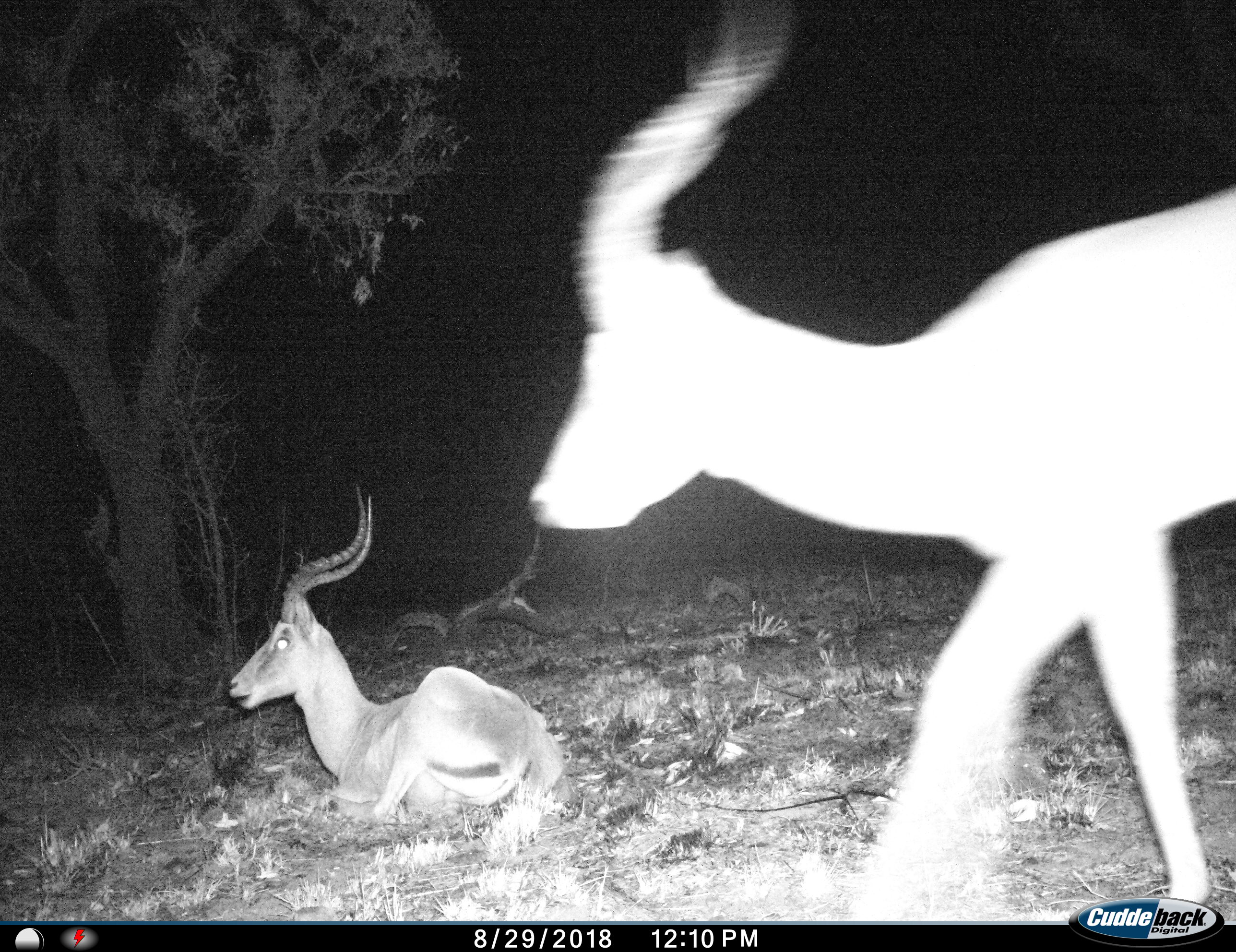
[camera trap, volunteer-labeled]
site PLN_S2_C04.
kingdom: Animalia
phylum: Chordata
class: Mammalia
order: Artiodactyla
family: Bovidae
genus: Aepyceros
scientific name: Aepyceros melampus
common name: impala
Impala (Aepyceros melampus), count 2. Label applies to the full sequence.